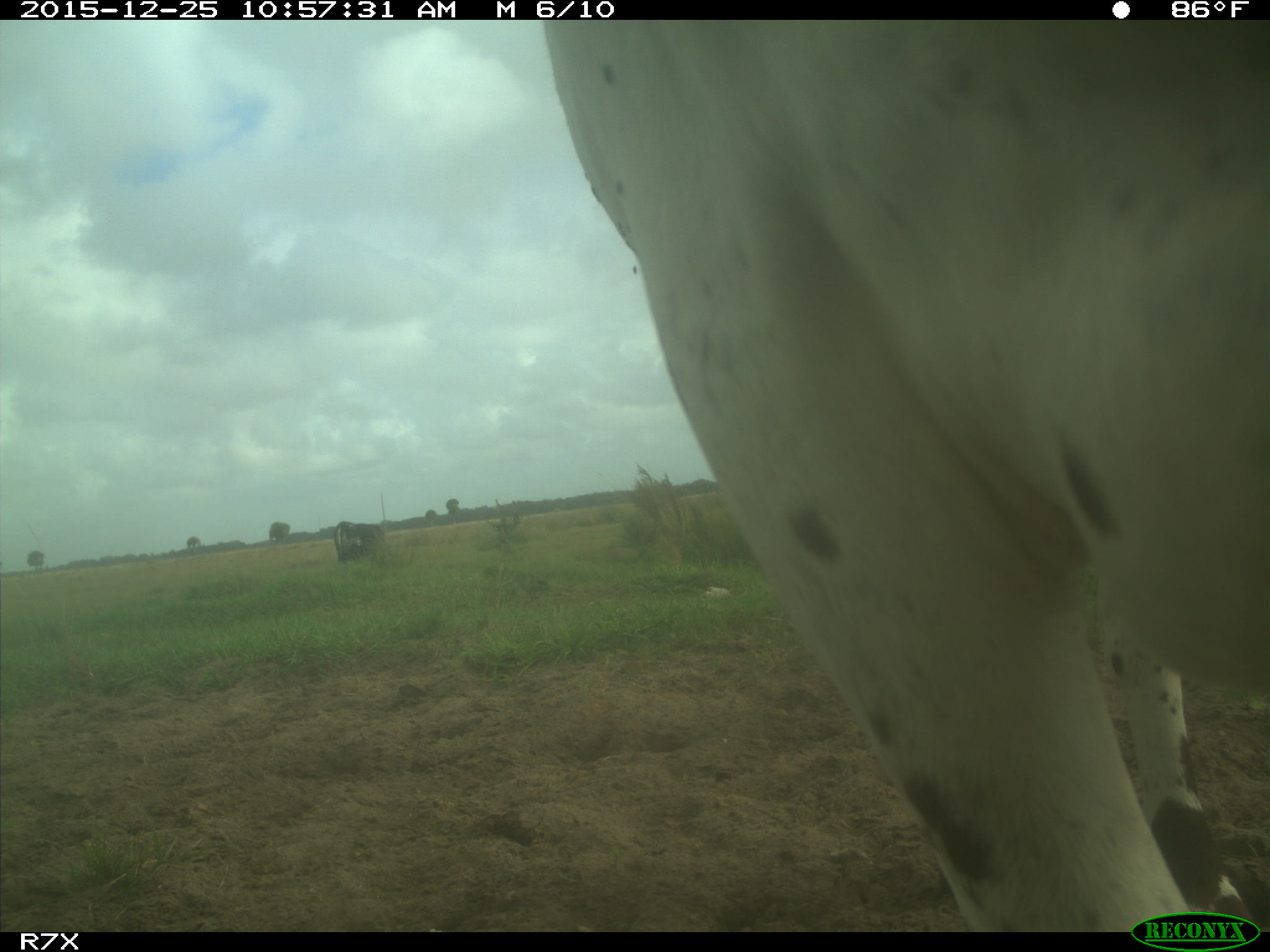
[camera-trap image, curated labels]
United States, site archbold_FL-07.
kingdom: Animalia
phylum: Chordata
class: Mammalia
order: Artiodactyla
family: Bovidae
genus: Bos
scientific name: Bos taurus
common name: domestic cow